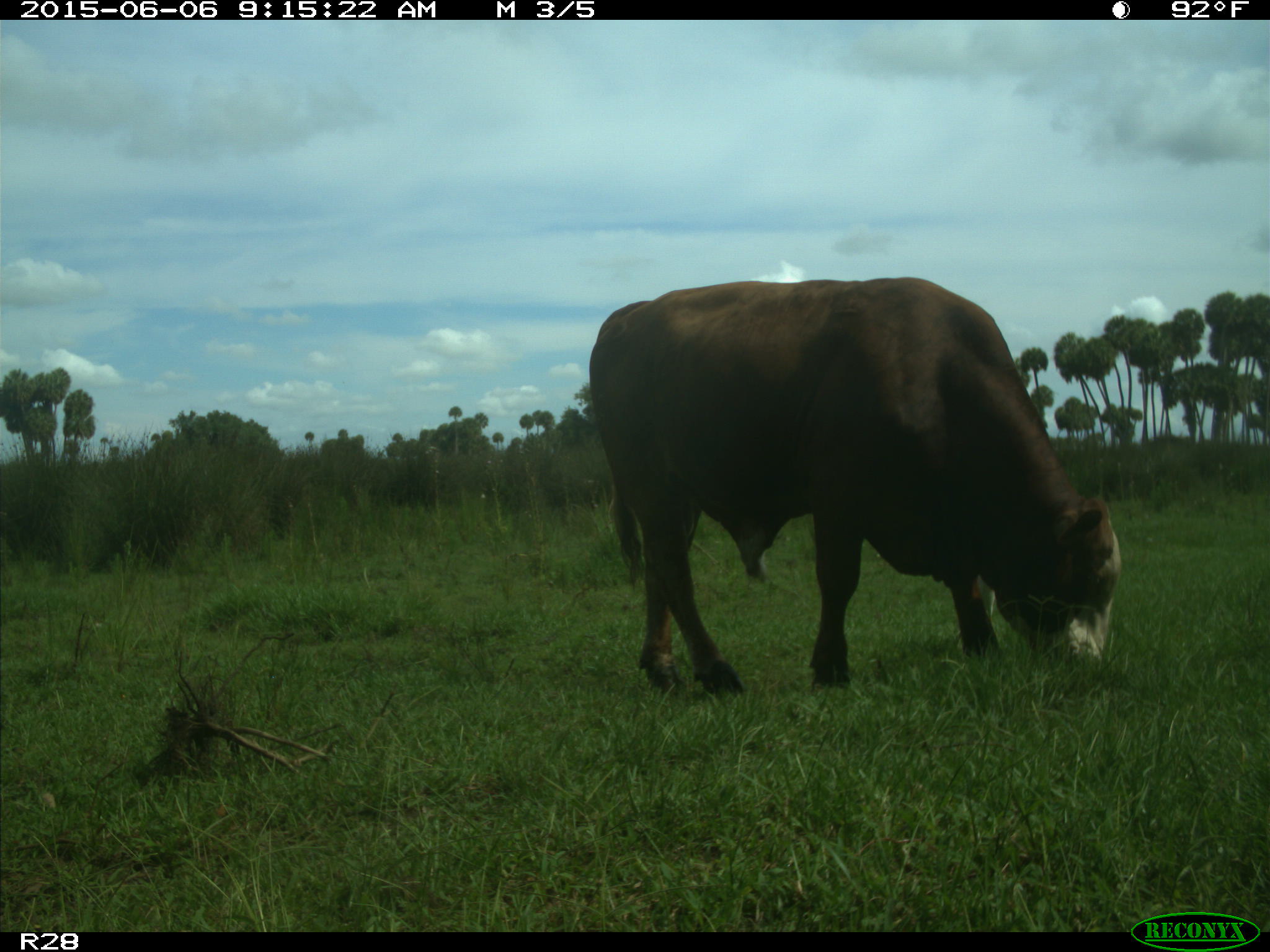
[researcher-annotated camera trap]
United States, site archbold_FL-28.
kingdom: Animalia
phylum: Chordata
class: Mammalia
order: Artiodactyla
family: Bovidae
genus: Bos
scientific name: Bos taurus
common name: domestic cow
Bos taurus (domestic cow).